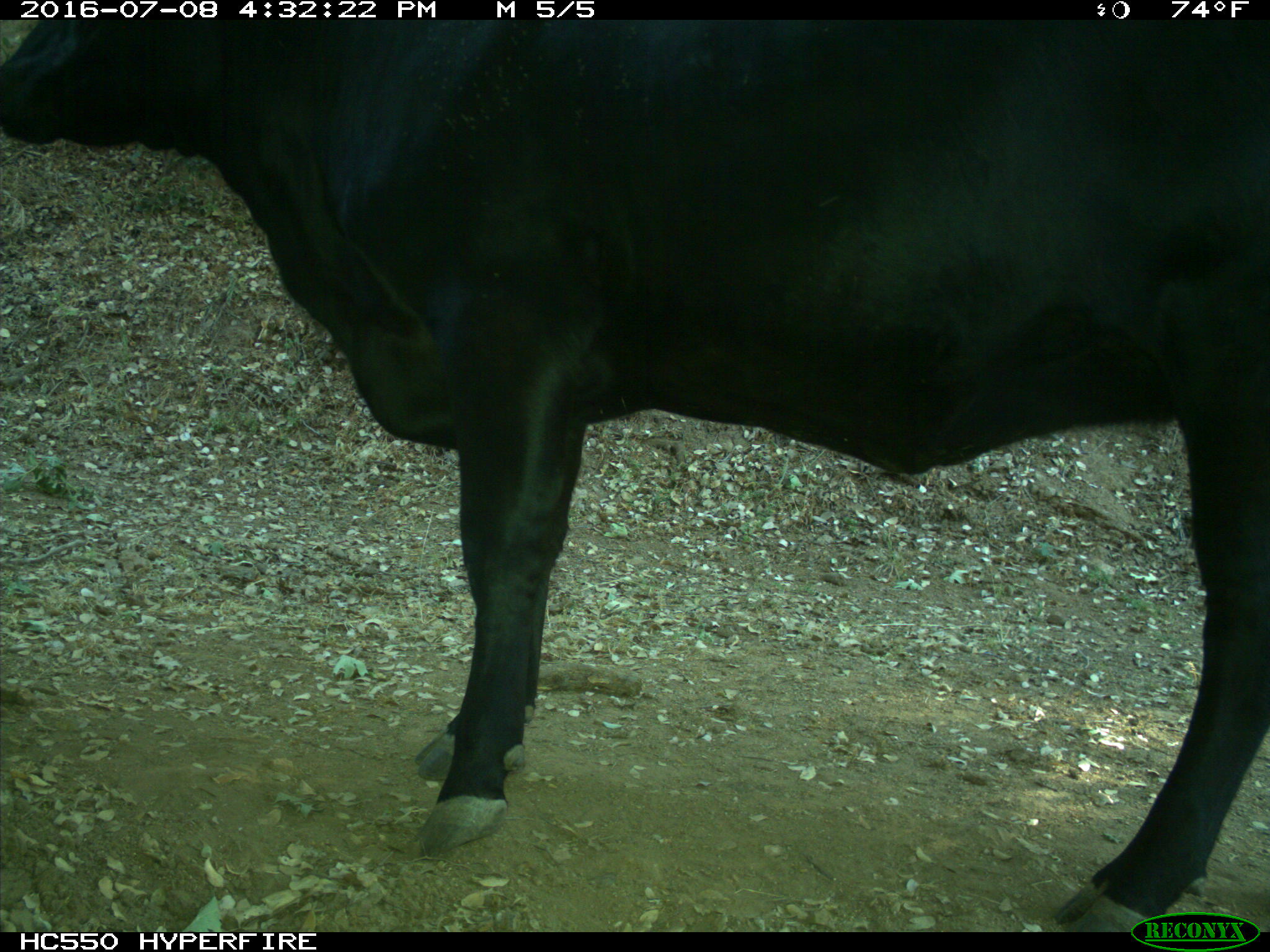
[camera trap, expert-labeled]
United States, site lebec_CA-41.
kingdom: Animalia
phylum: Chordata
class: Mammalia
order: Artiodactyla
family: Bovidae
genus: Bos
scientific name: Bos taurus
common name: domestic cow